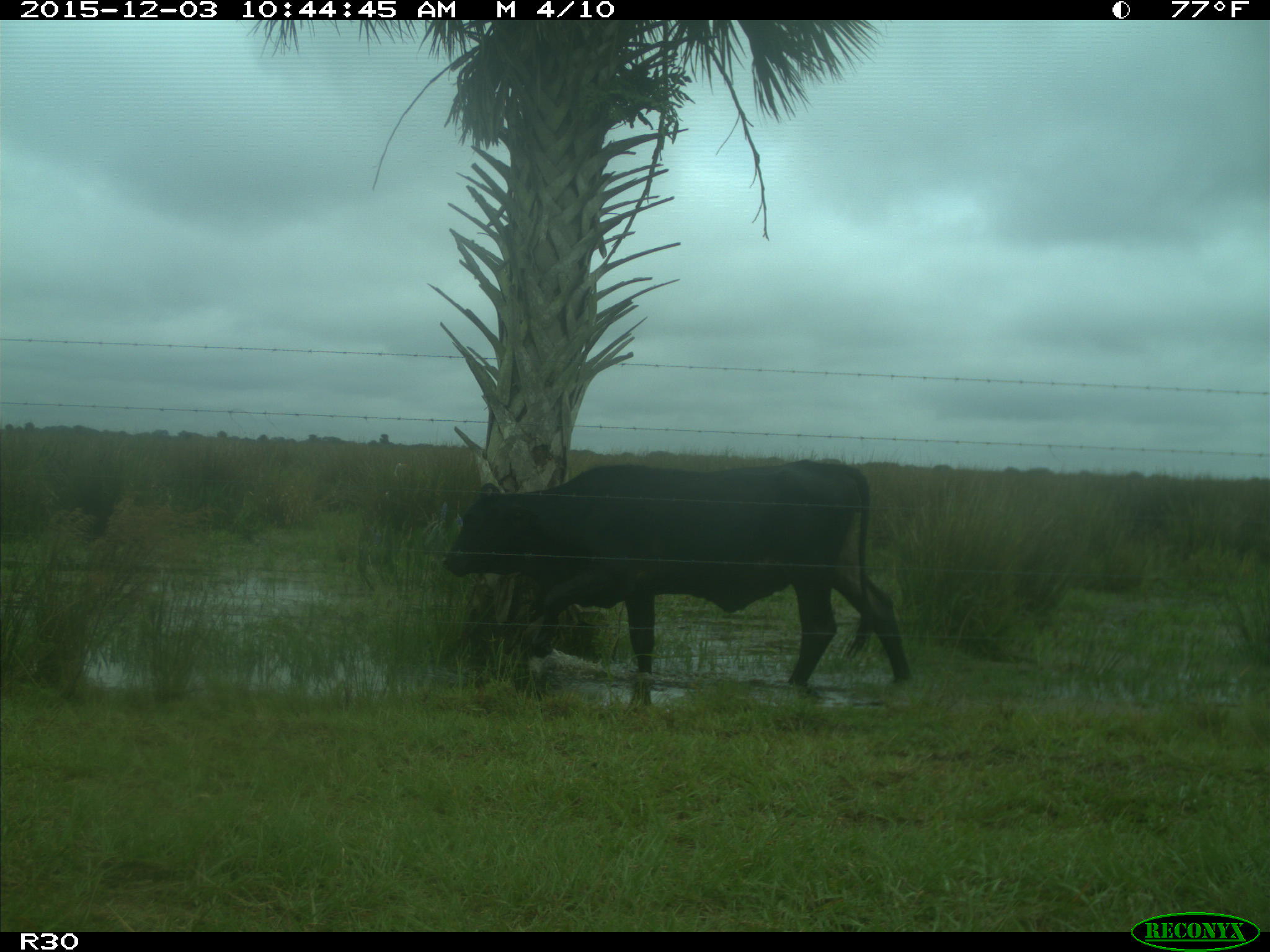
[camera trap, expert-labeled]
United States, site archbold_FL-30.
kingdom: Animalia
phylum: Chordata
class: Mammalia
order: Artiodactyla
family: Bovidae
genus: Bos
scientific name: Bos taurus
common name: domestic cow